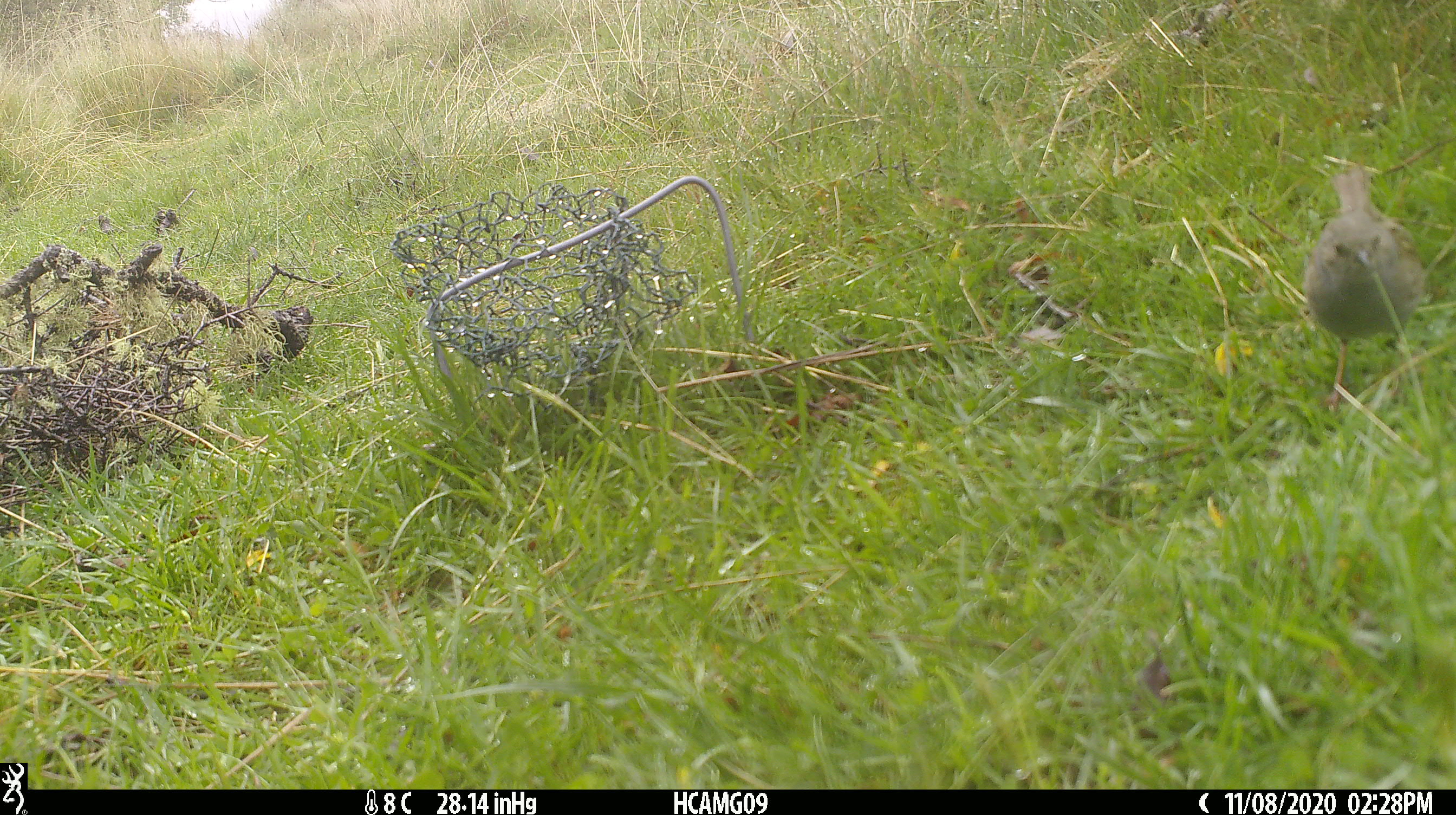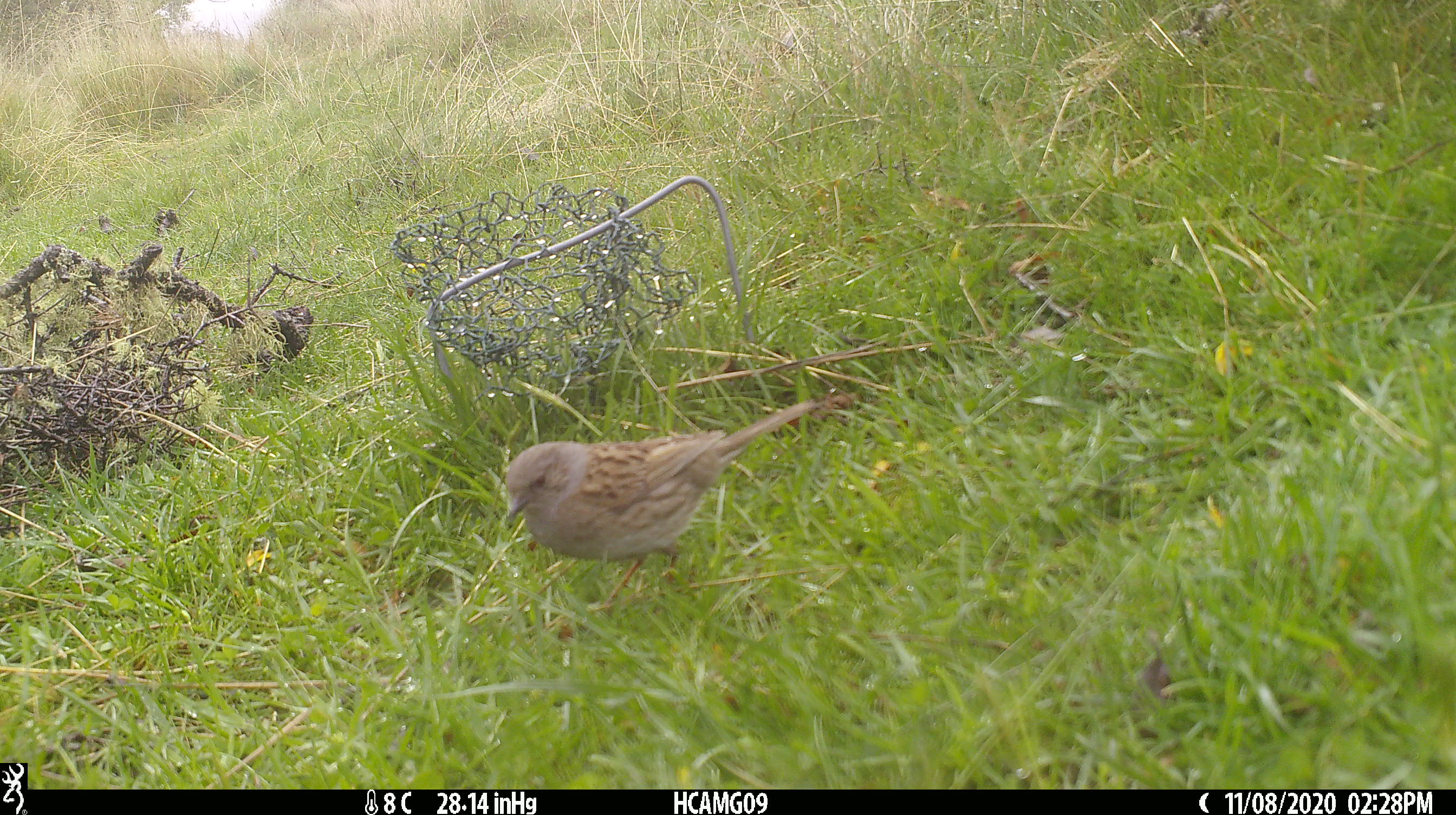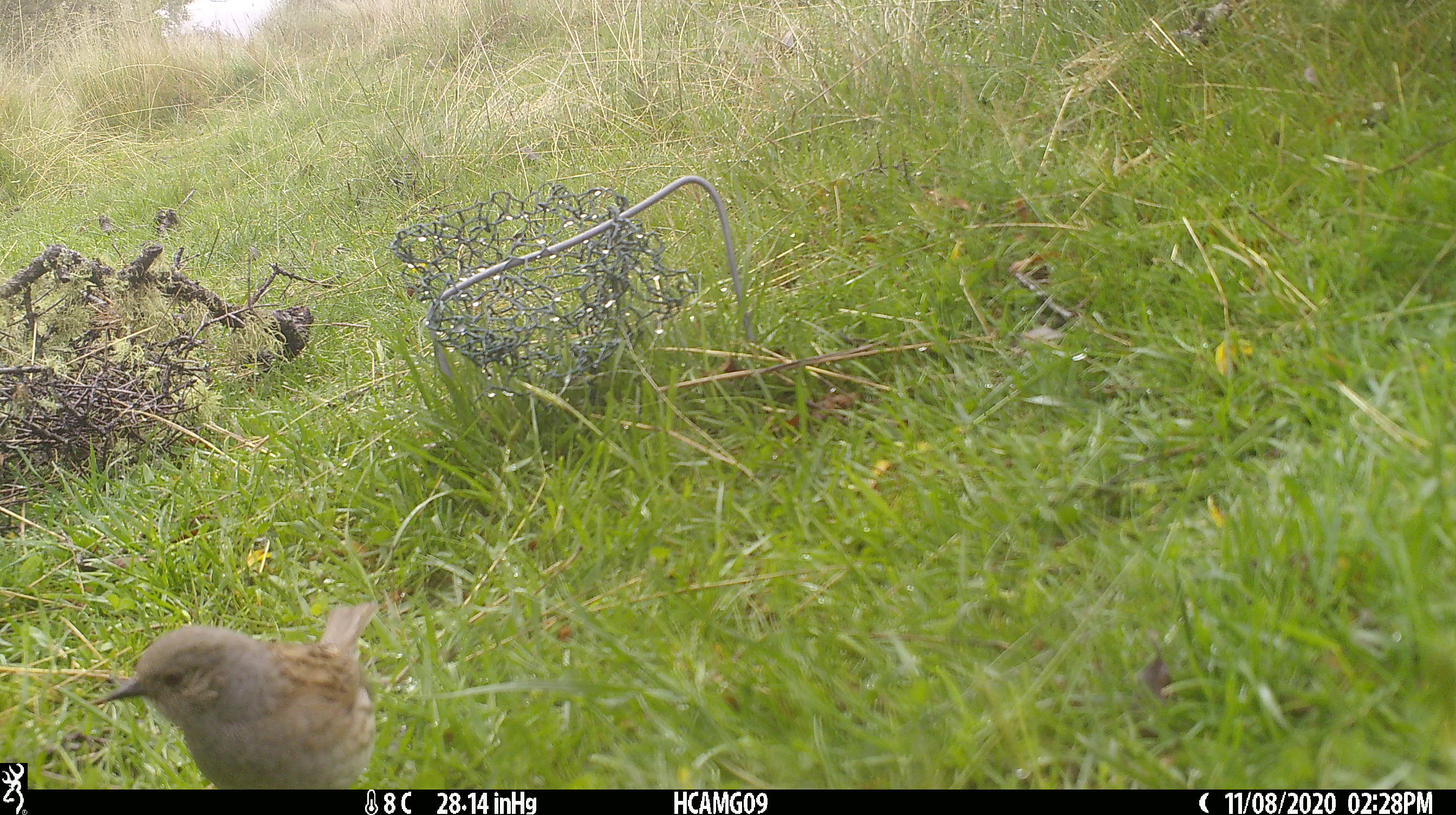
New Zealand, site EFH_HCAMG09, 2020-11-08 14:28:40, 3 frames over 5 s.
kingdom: Animalia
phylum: Chordata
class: Aves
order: Passeriformes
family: Prunellidae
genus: Prunella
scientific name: Prunella modularis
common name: dunnock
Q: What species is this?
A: Dunnock (Prunella modularis).